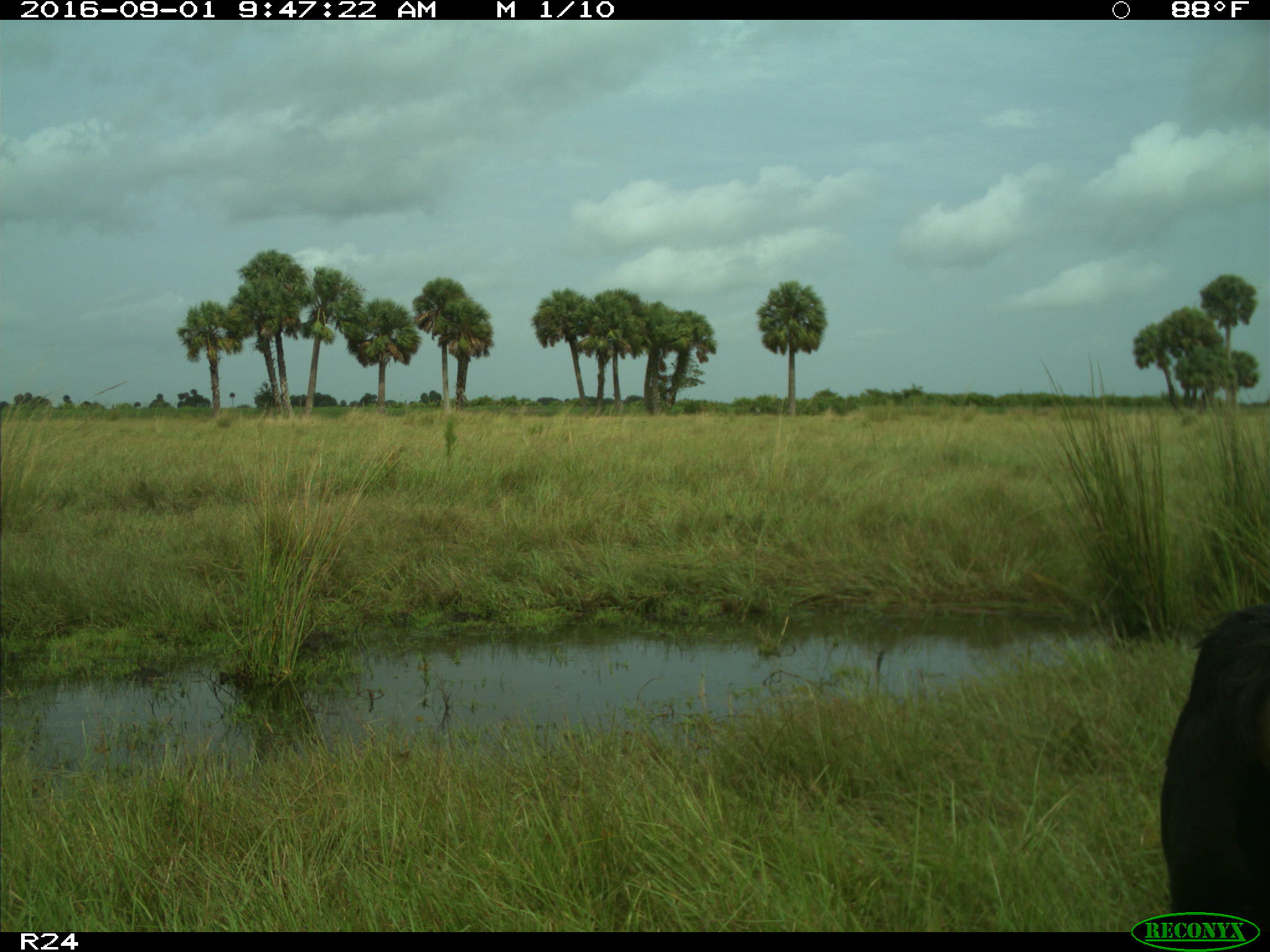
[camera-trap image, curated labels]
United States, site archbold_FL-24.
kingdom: Animalia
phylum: Chordata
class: Mammalia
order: Artiodactyla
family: Bovidae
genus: Bos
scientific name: Bos taurus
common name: domestic cow